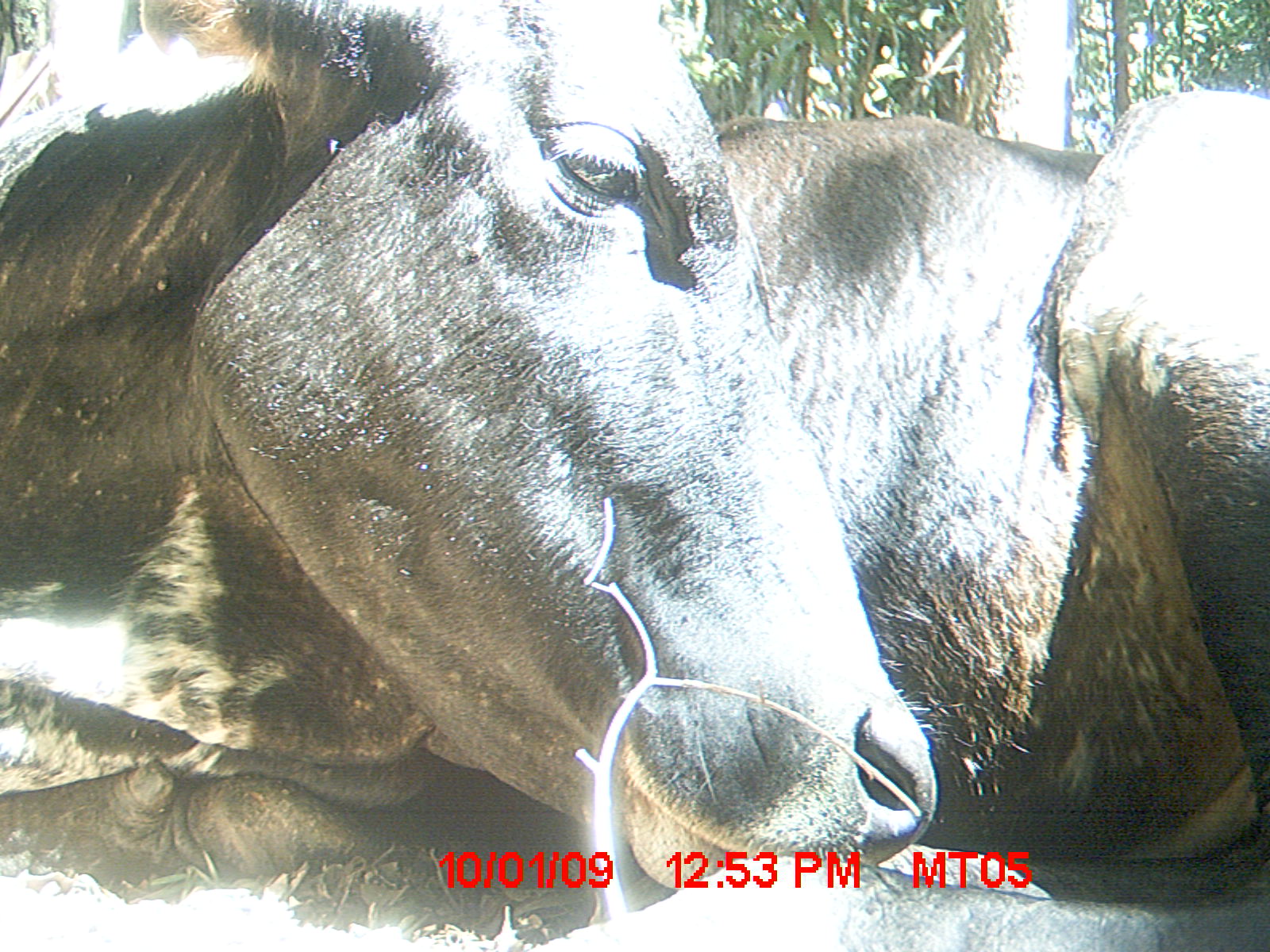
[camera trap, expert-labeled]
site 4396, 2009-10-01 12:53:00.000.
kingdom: Animalia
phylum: Chordata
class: Mammalia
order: Artiodactyla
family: Bovidae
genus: Bos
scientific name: Bos taurus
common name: domestic cattle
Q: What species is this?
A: Bos taurus (domestic cattle).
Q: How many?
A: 3.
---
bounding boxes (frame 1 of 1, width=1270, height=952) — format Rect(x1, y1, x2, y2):
bos taurus: Rect(0, 0, 1270, 952); Rect(614, 8, 616, 11)